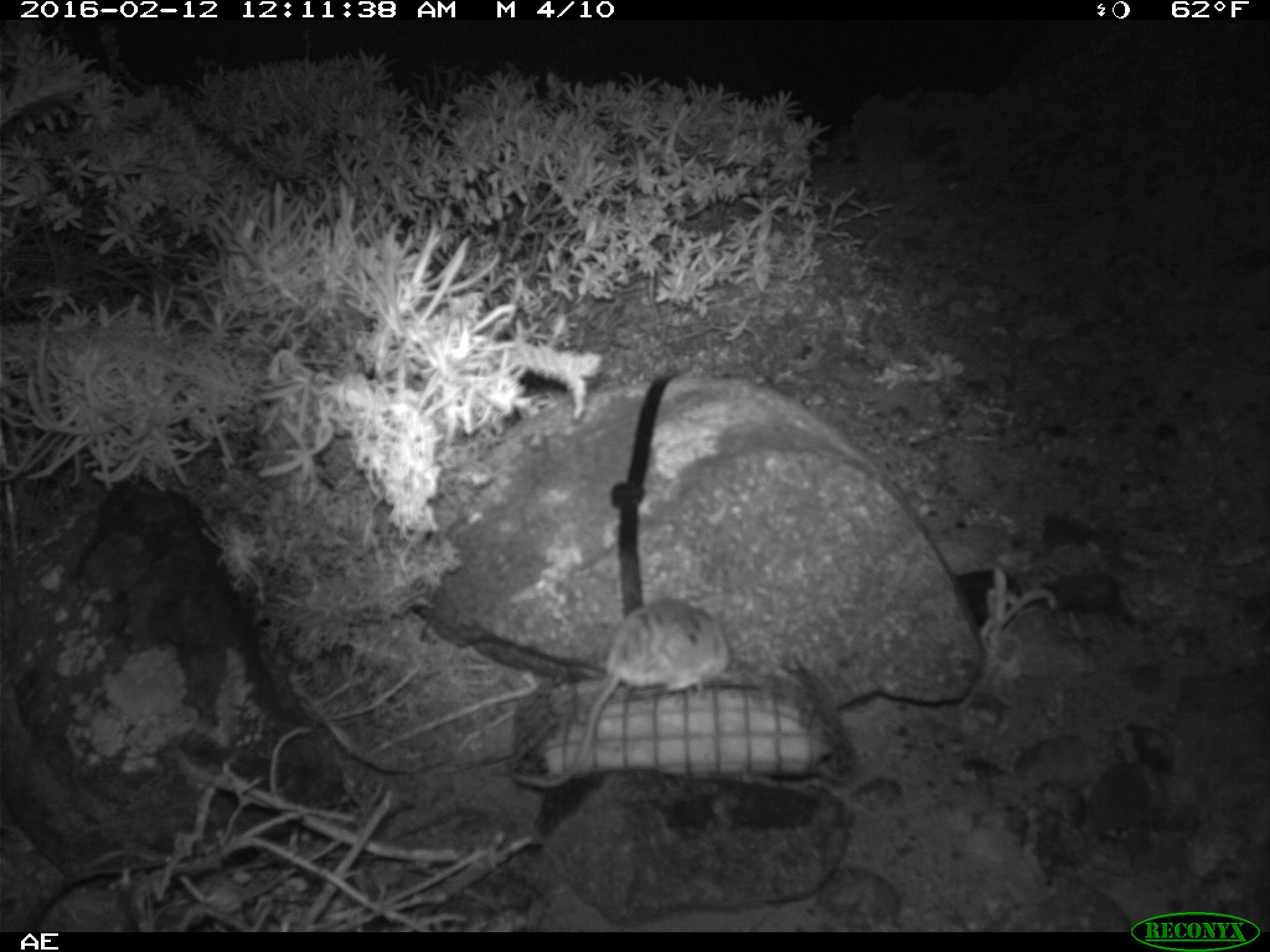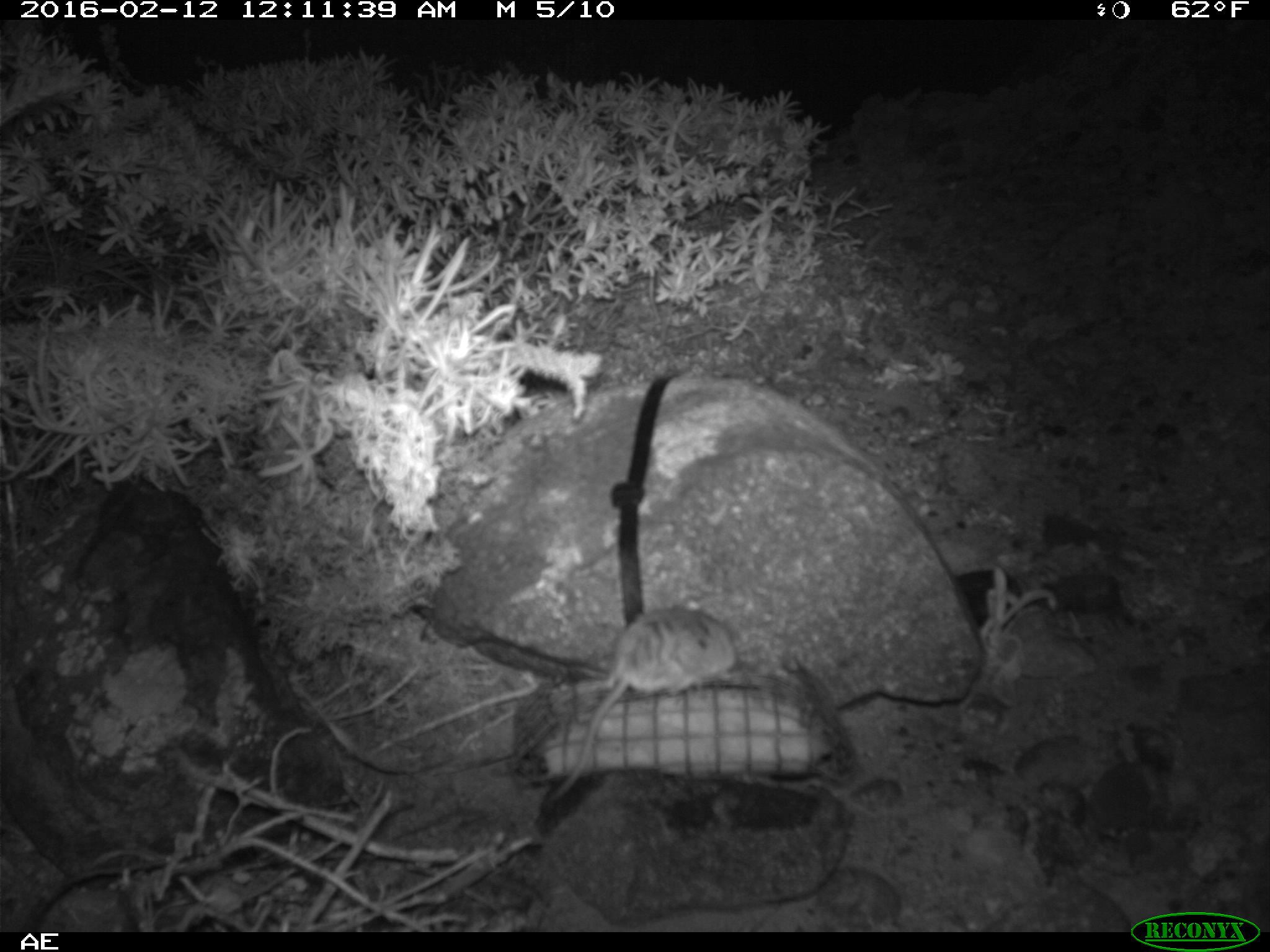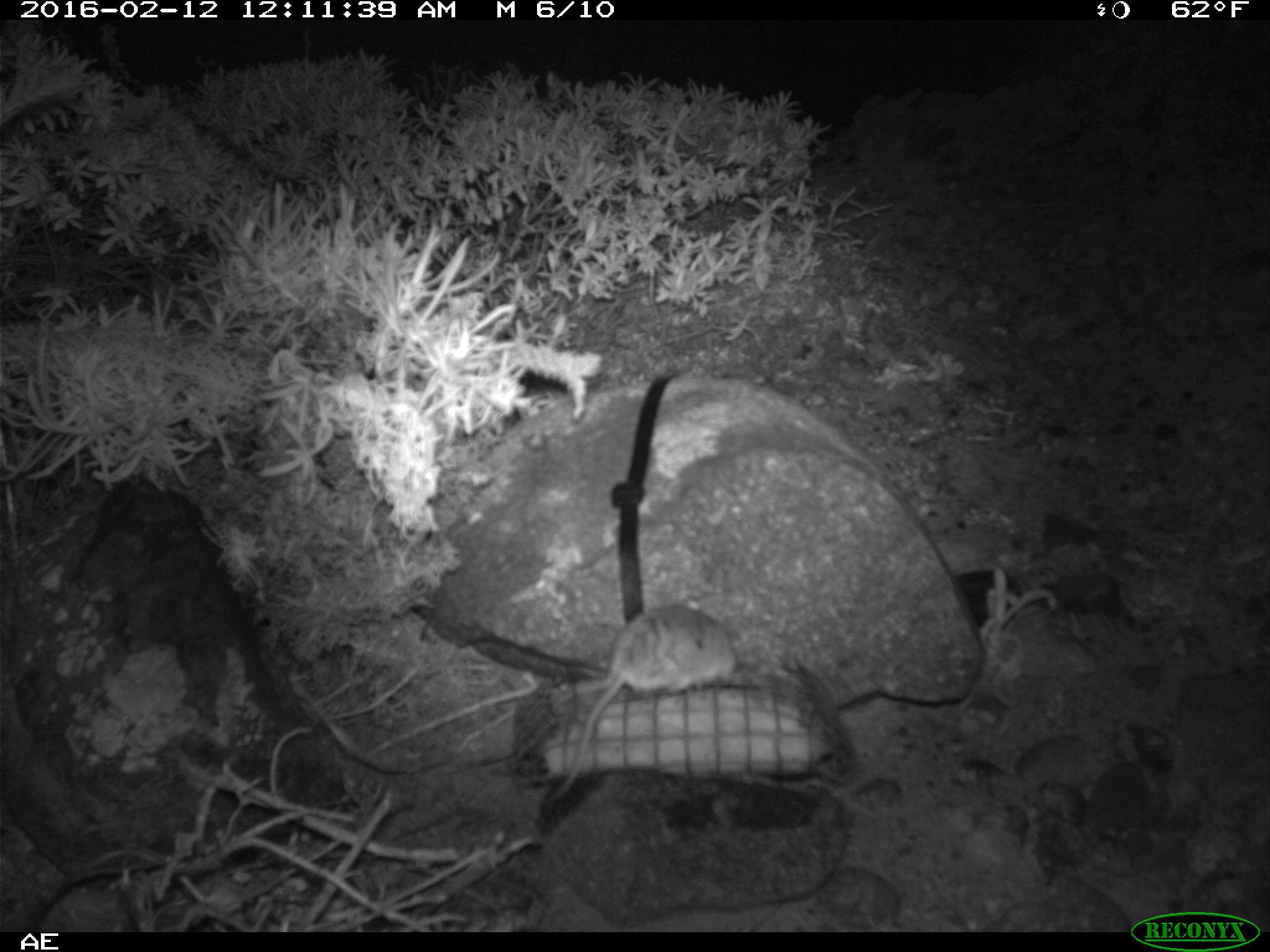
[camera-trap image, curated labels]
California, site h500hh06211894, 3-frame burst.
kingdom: Animalia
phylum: Chordata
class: Mammalia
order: Rodentia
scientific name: Rodentia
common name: rodent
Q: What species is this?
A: Rodent (Rodentia).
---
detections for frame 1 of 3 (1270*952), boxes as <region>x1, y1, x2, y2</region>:
rodent: <region>512, 599, 732, 789</region>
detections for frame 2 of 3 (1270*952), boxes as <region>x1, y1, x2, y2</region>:
rodent: <region>551, 599, 743, 801</region>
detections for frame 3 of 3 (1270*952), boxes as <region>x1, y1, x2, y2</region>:
rodent: <region>548, 593, 740, 798</region>